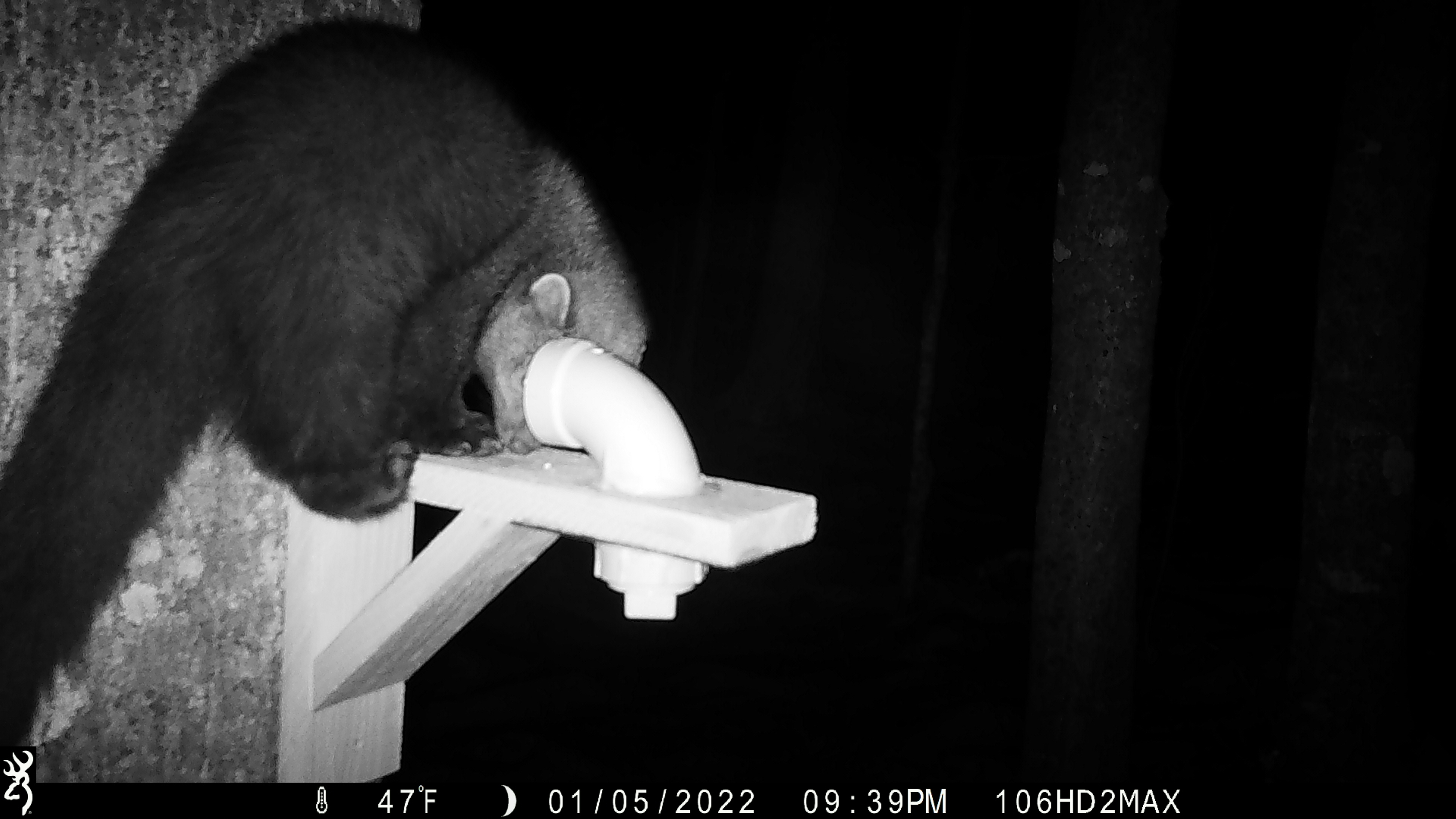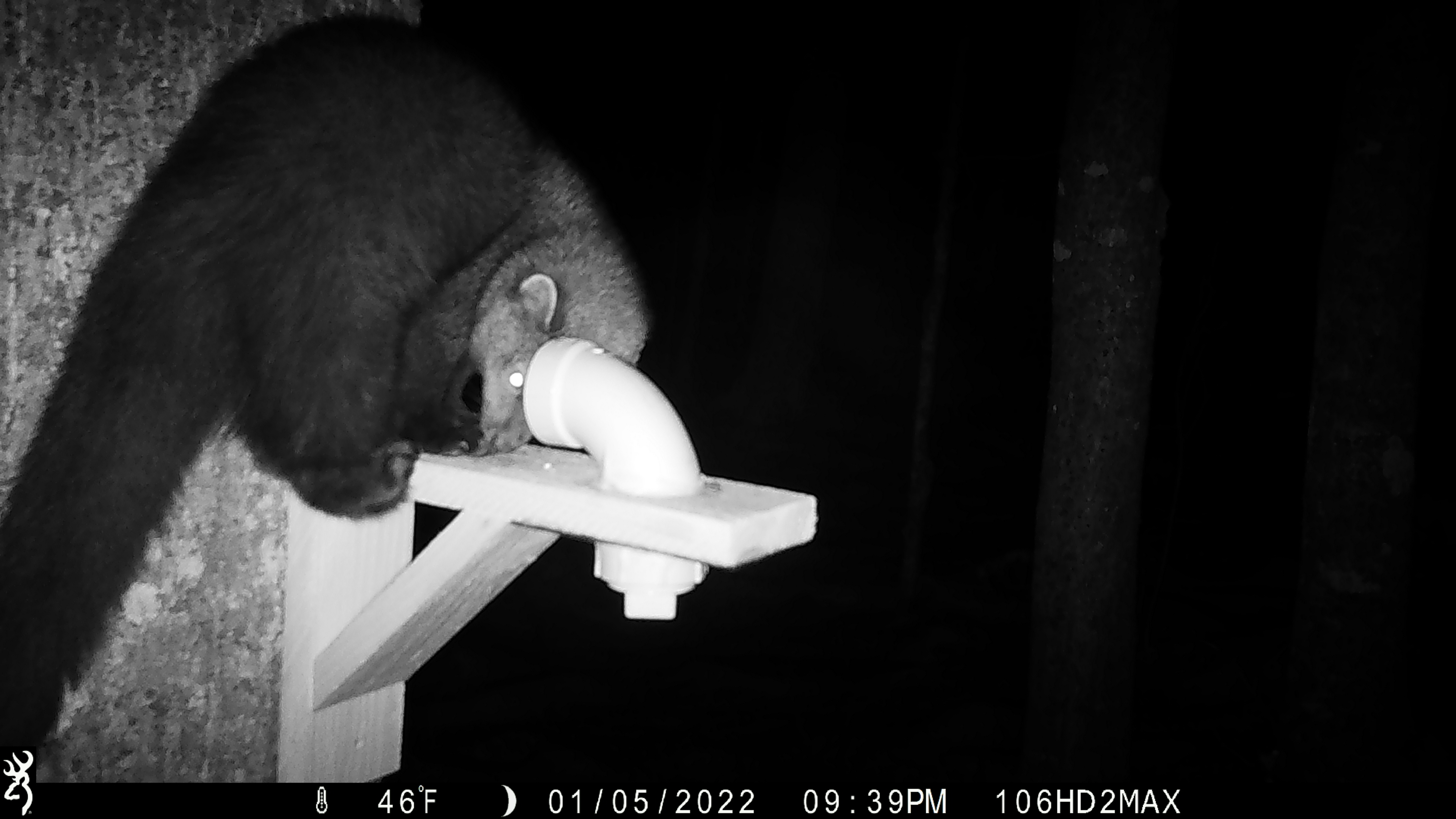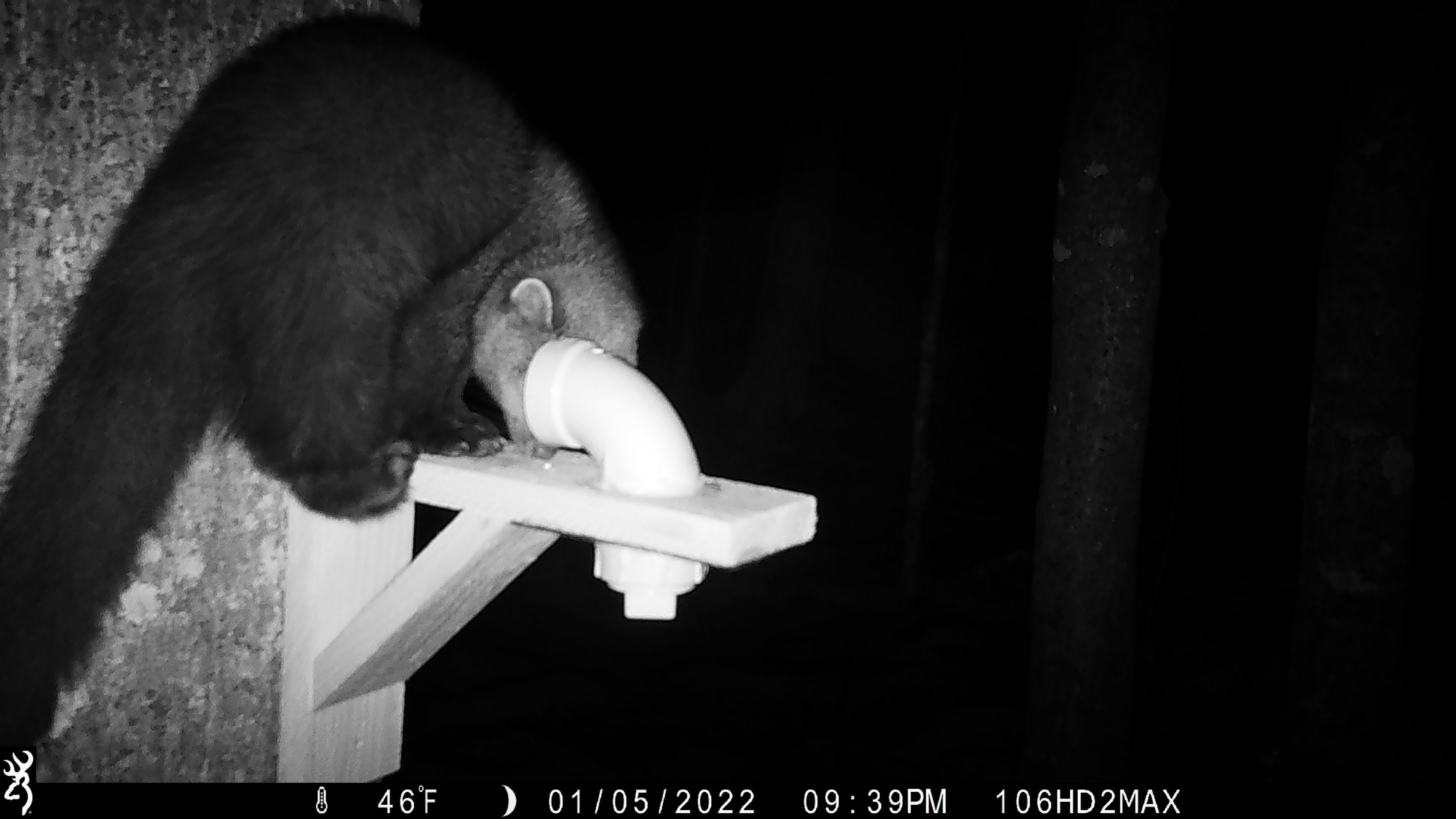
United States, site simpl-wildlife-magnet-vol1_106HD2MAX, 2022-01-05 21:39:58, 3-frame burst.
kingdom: Animalia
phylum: Chordata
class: Mammalia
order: Carnivora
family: Mustelidae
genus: Pekania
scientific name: Pekania pennanti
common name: fisher